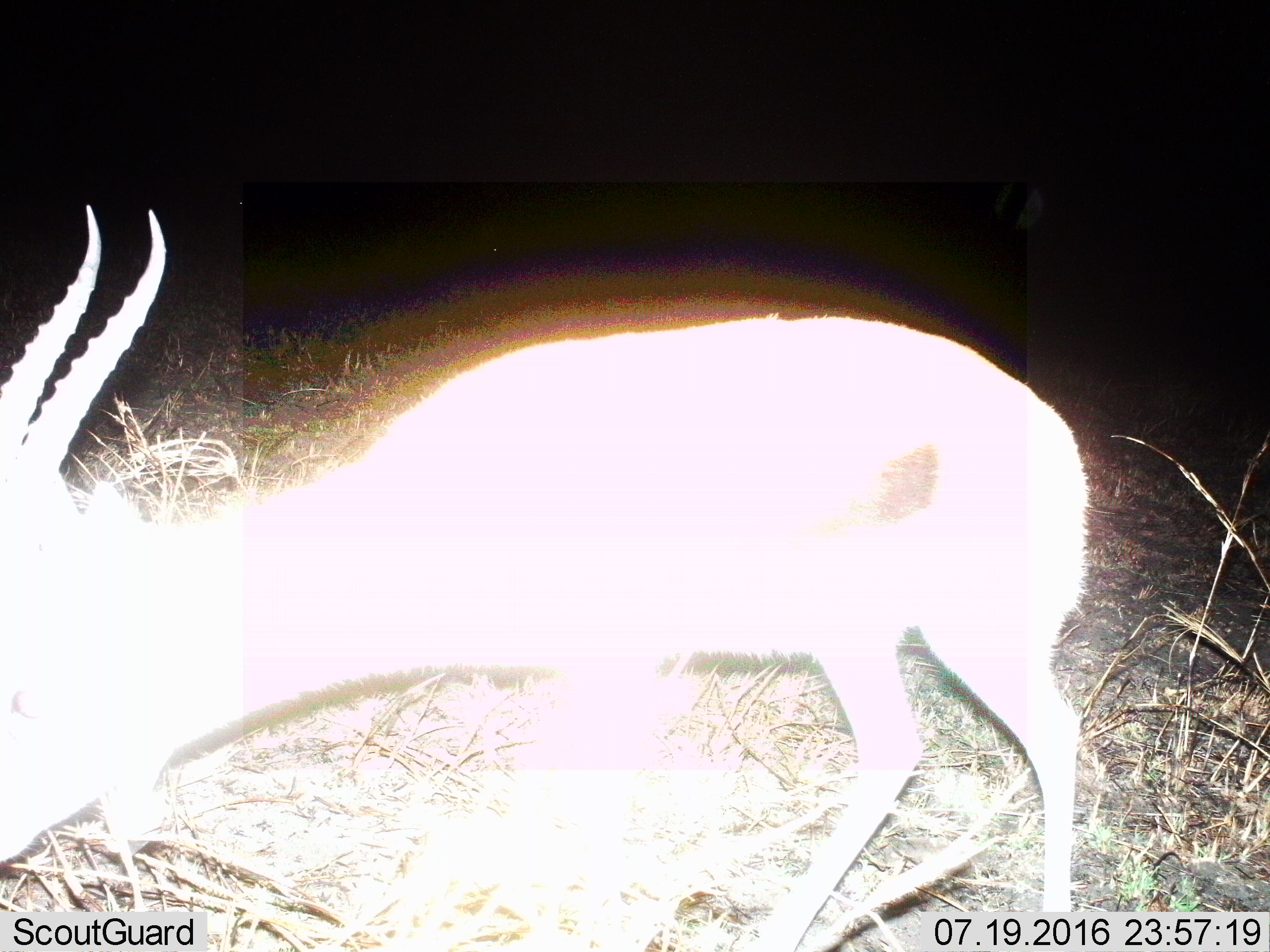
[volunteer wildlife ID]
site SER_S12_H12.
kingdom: Animalia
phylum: Chordata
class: Mammalia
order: Artiodactyla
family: Bovidae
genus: Eudorcas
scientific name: Eudorcas thomsonii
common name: thomson's gazelle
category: gazellethomsons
Gazellethomsons (thomson's gazelle) (Eudorcas thomsonii), count 1. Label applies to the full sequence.